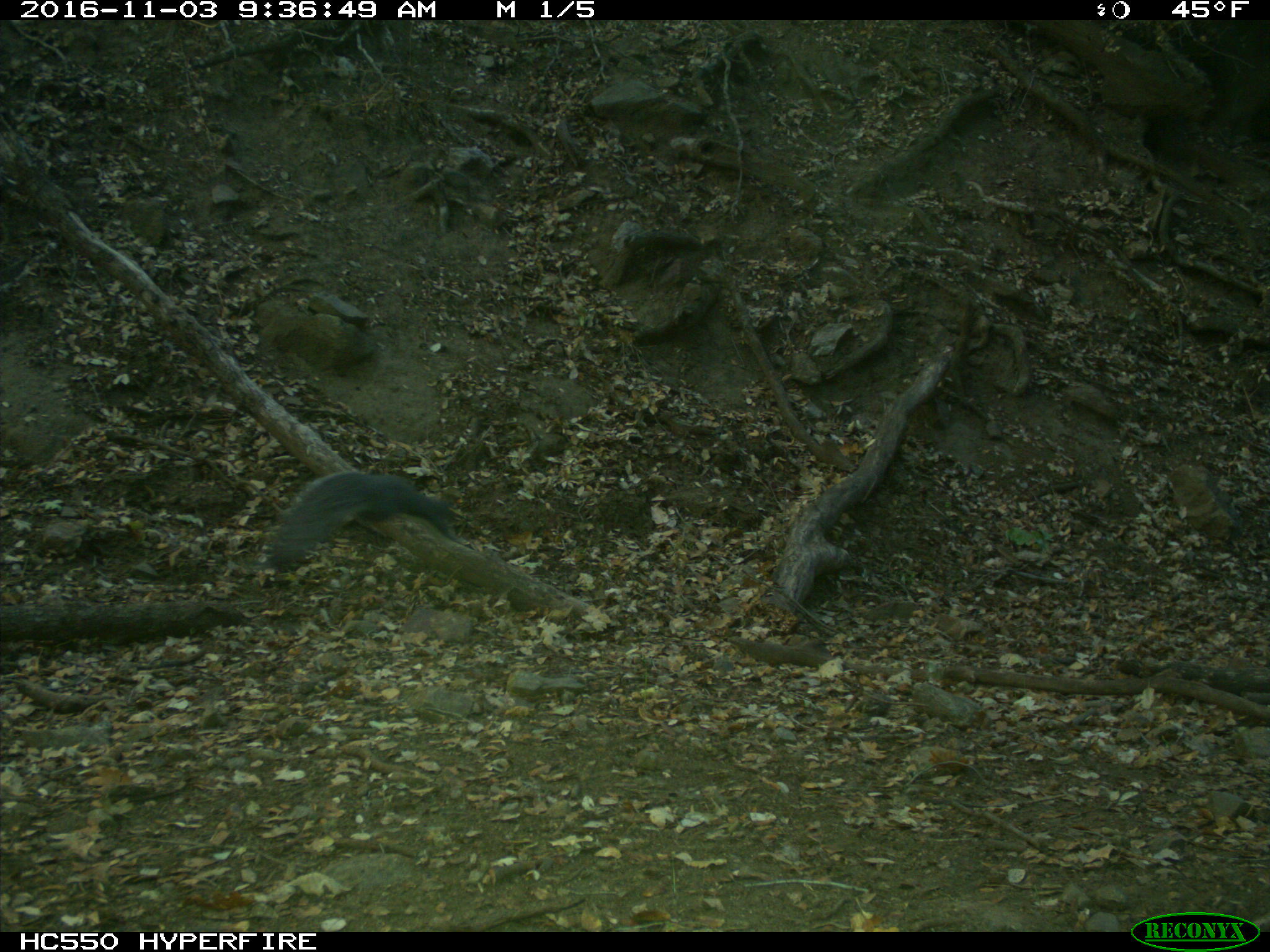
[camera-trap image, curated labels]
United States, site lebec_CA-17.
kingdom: Animalia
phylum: Chordata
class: Mammalia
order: Rodentia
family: Sciuridae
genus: Sciurus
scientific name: Sciurus carolinensis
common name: eastern gray squirrel